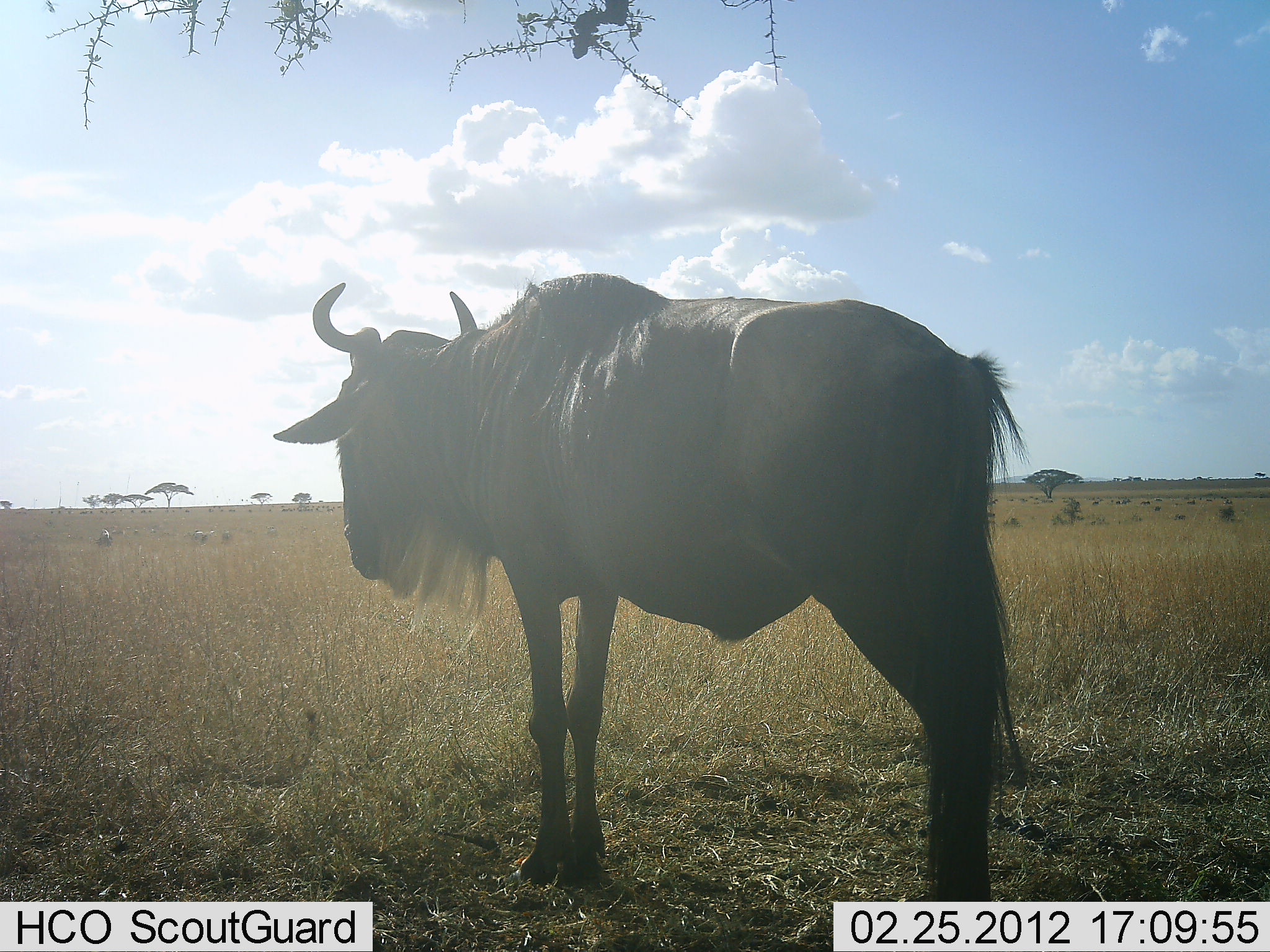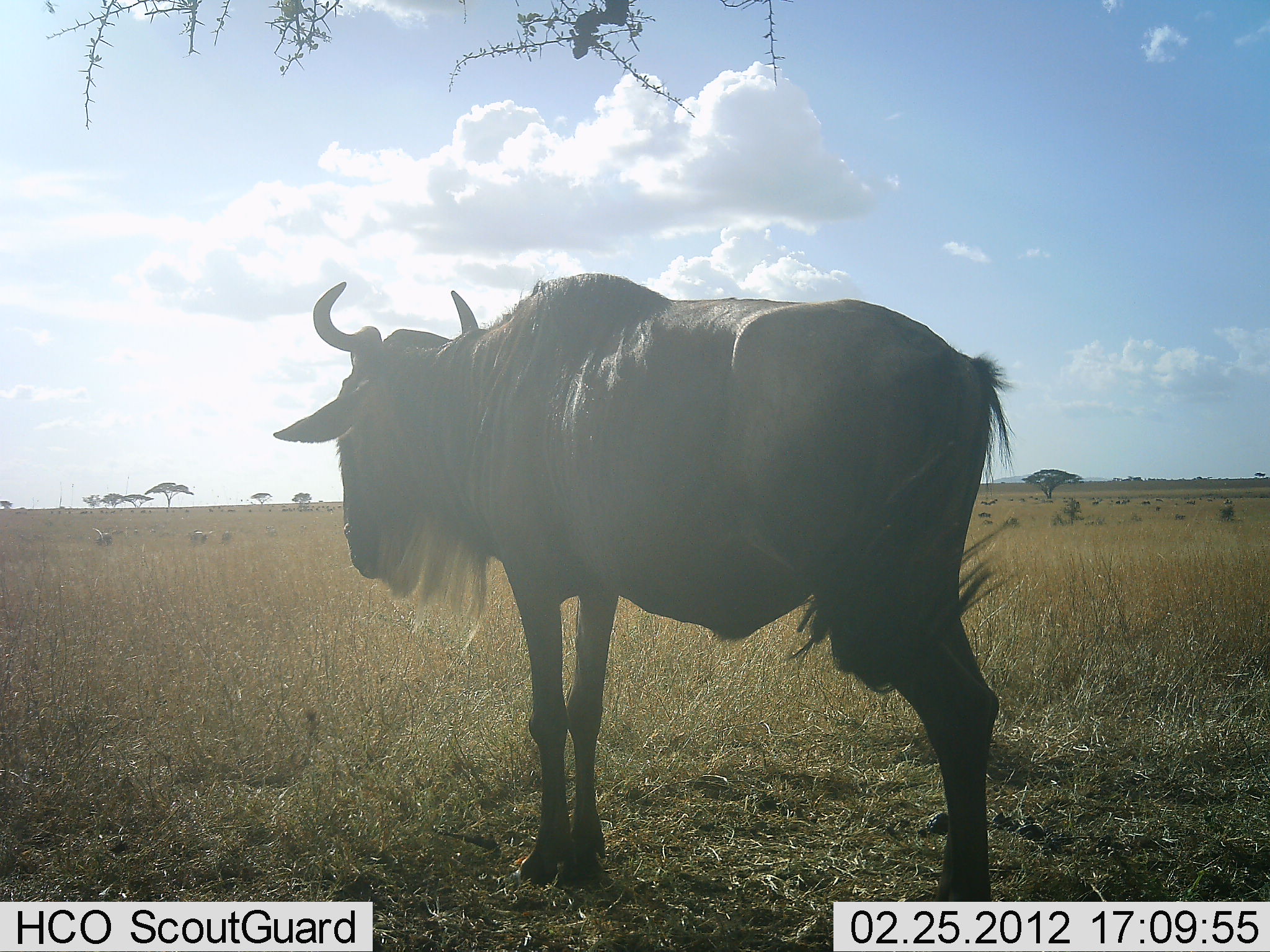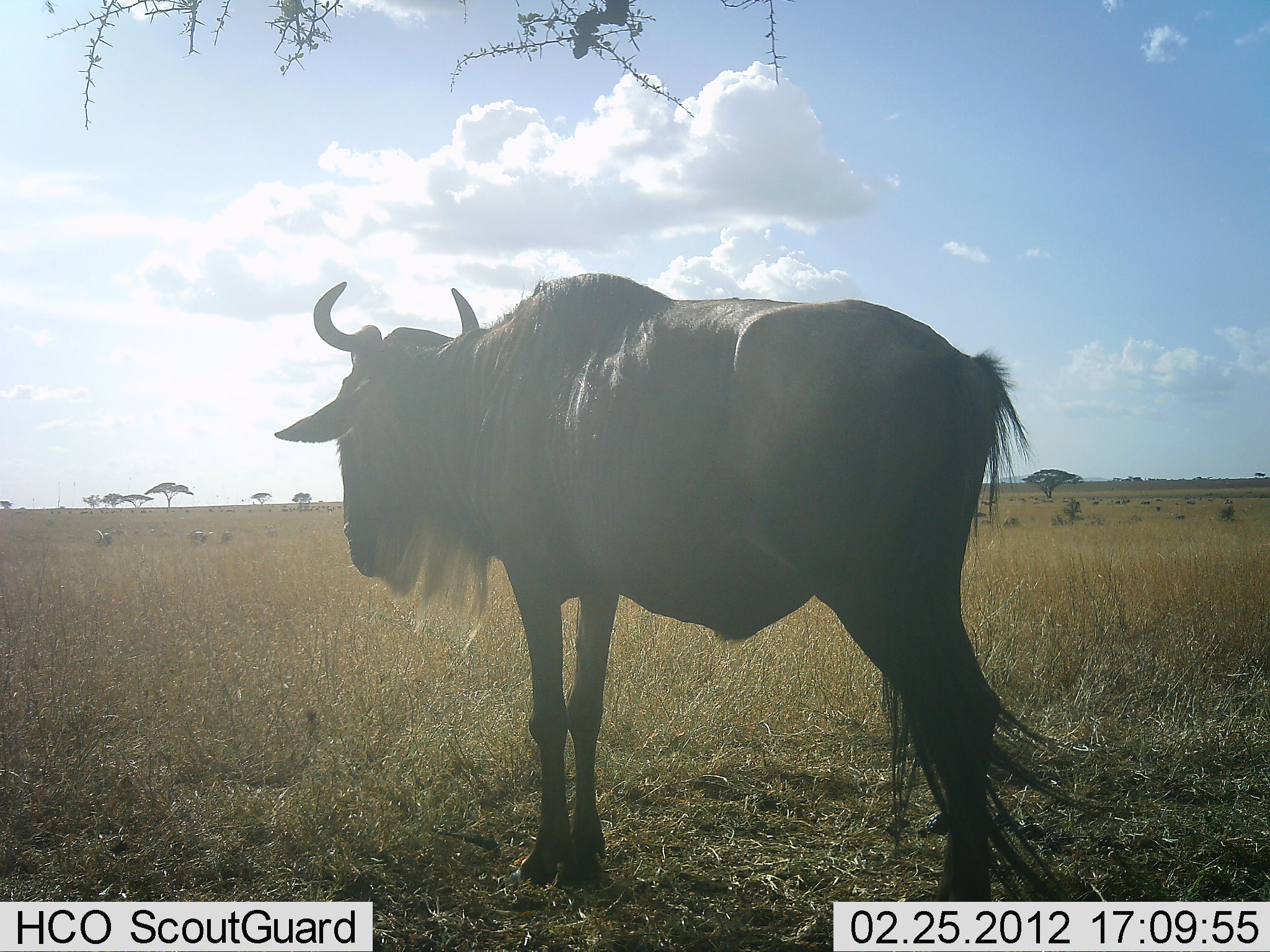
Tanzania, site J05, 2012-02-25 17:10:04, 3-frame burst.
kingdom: Animalia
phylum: Chordata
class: Mammalia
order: Artiodactyla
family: Bovidae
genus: Connochaetes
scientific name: Connochaetes taurinus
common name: blue wildebeest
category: wildebeest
Wildebeest (blue wildebeest) (Connochaetes taurinus), count 1. Behavior (volunteer vote fractions): standing 93%, resting 7%, moving 0%, interacting 0%. Young present (vote fraction): 0%. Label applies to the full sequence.